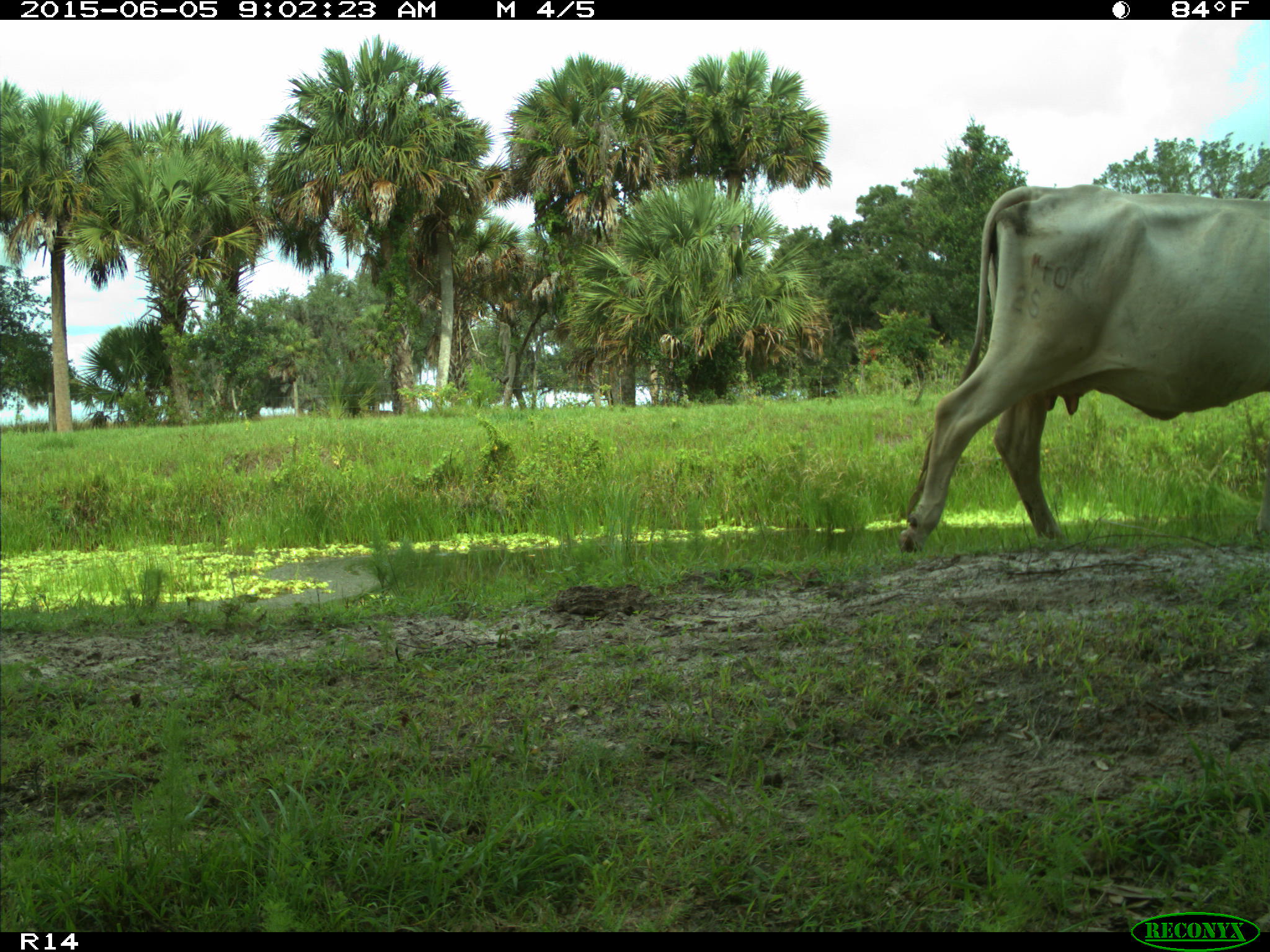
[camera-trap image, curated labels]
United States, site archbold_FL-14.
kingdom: Animalia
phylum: Chordata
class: Mammalia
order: Artiodactyla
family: Bovidae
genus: Bos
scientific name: Bos taurus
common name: domestic cow